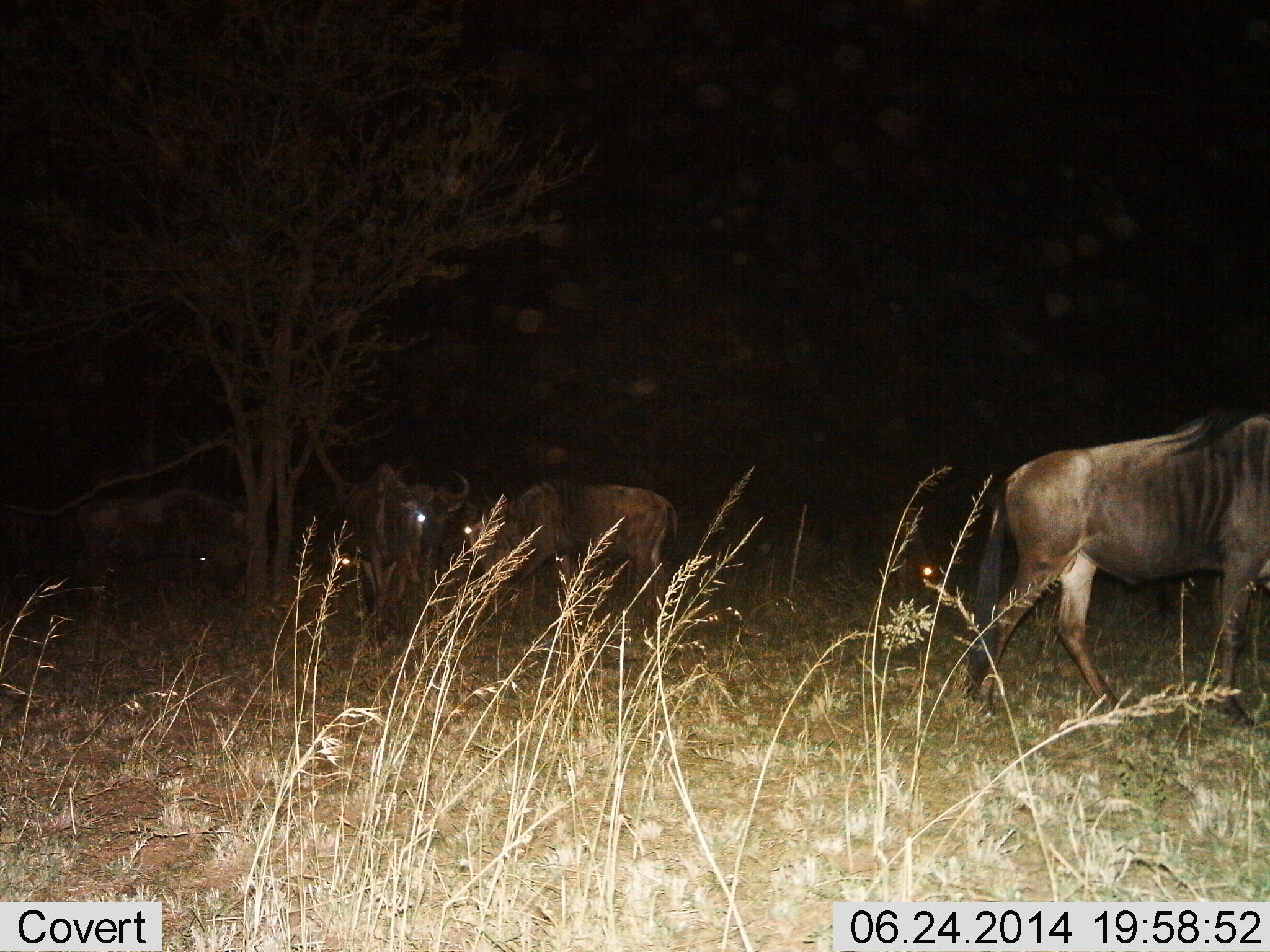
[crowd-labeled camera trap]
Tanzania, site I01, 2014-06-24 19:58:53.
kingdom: Animalia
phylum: Chordata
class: Mammalia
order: Artiodactyla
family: Bovidae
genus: Connochaetes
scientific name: Connochaetes taurinus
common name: blue wildebeest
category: wildebeest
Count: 5.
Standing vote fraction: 70%.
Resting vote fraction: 0%.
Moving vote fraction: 50%.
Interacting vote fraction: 0%.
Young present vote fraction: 0%.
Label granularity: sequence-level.